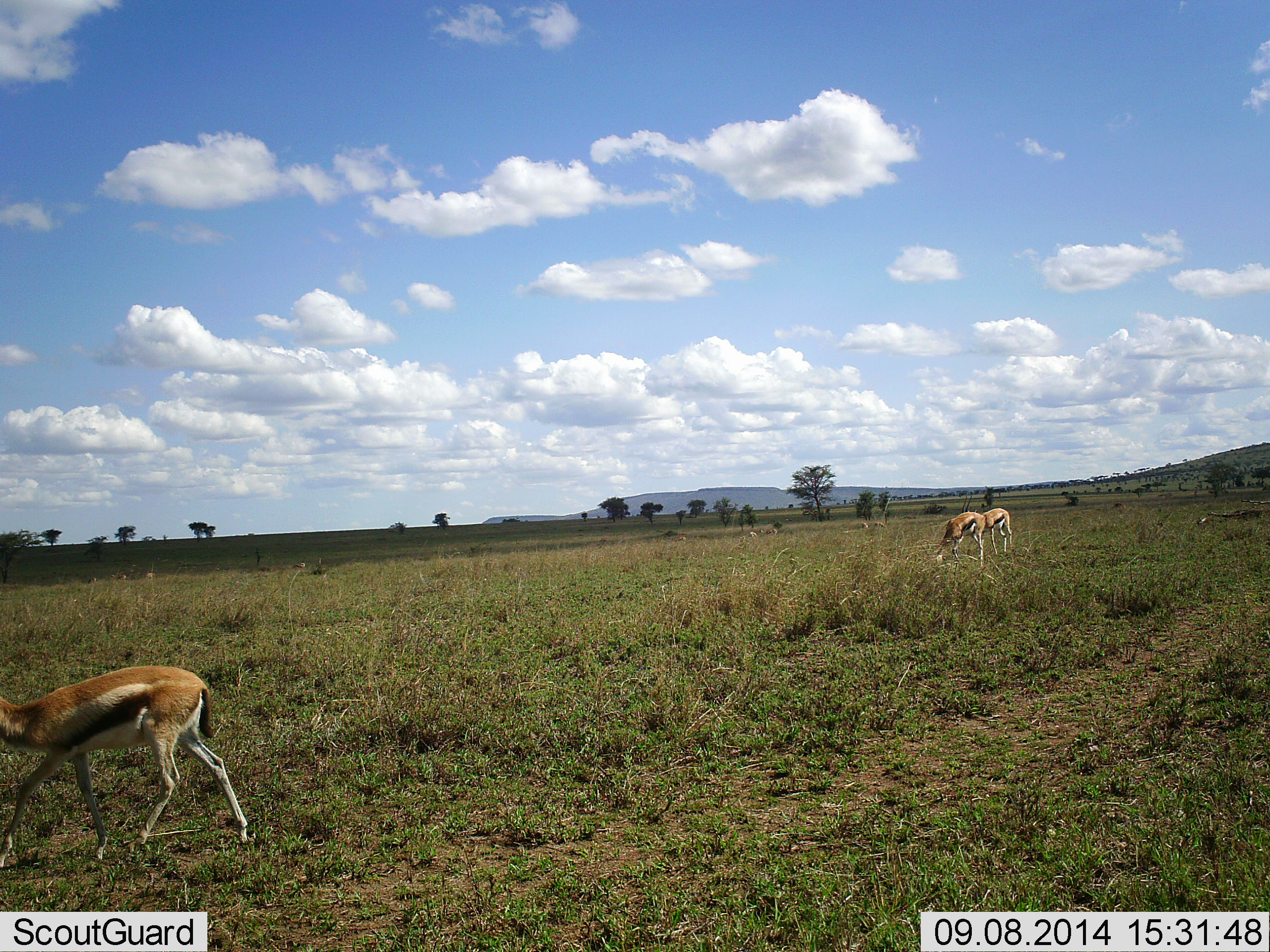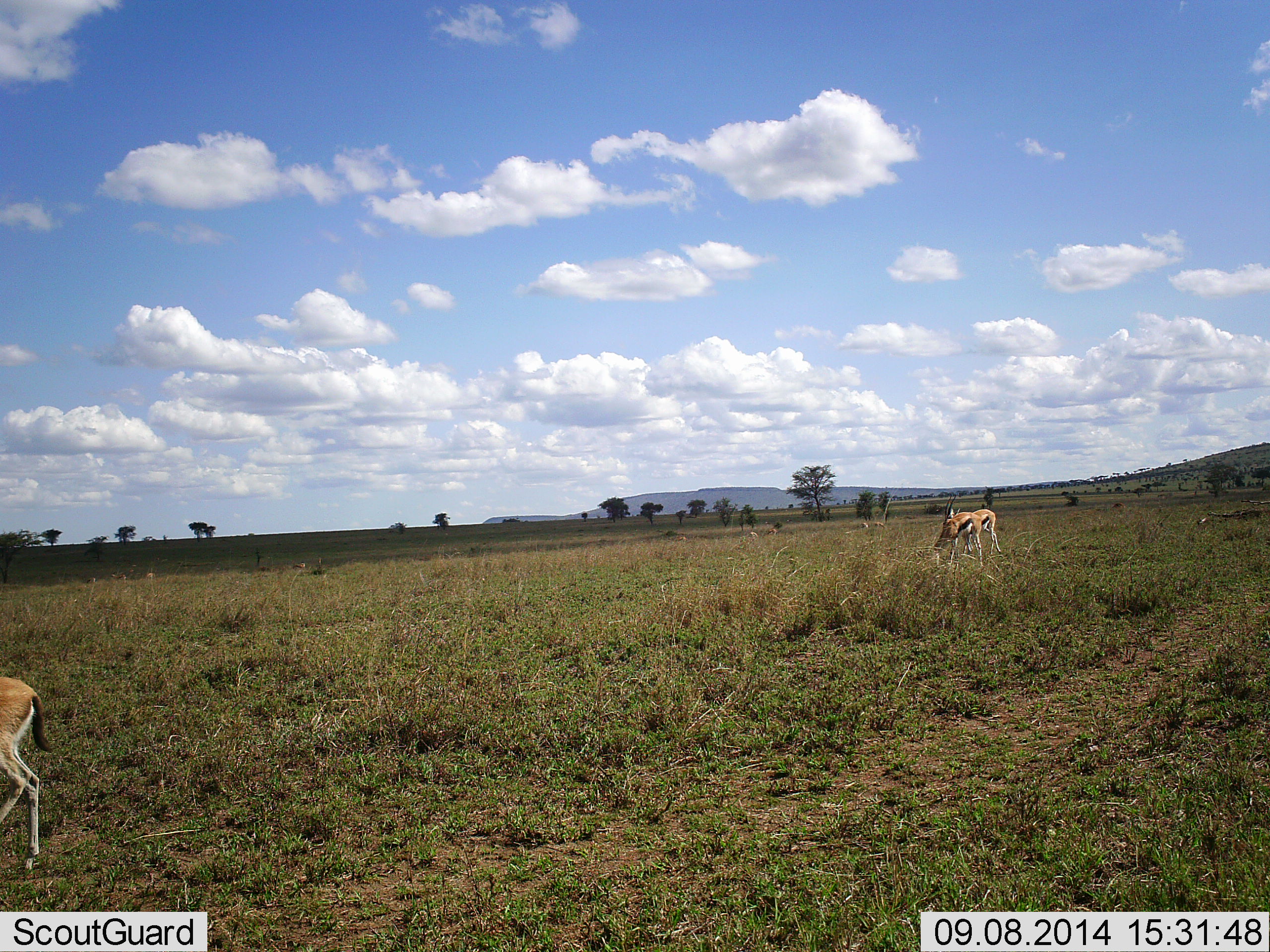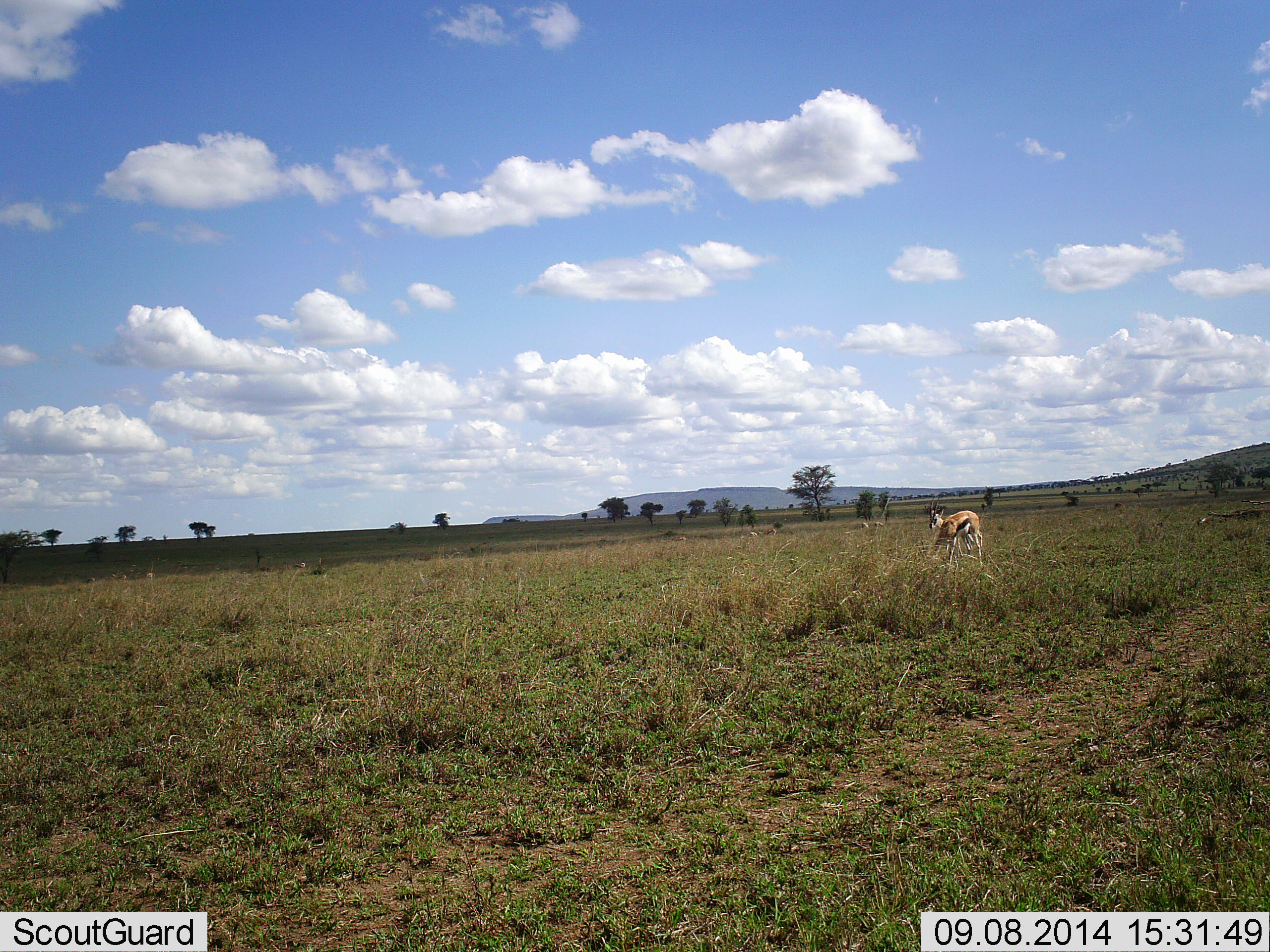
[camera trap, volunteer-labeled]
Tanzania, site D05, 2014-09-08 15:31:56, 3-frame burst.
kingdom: Animalia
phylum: Chordata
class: Mammalia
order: Artiodactyla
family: Bovidae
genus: Eudorcas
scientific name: Eudorcas thomsonii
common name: thomson's gazelle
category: gazellethomsons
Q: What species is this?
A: Gazellethomsons (thomson's gazelle) (Eudorcas thomsonii).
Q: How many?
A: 3.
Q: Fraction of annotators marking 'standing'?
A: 40%.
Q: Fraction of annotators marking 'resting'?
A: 0%.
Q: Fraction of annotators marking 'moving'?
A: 90%.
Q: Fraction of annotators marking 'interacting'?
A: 0%.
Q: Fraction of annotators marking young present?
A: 0%.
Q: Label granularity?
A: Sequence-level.